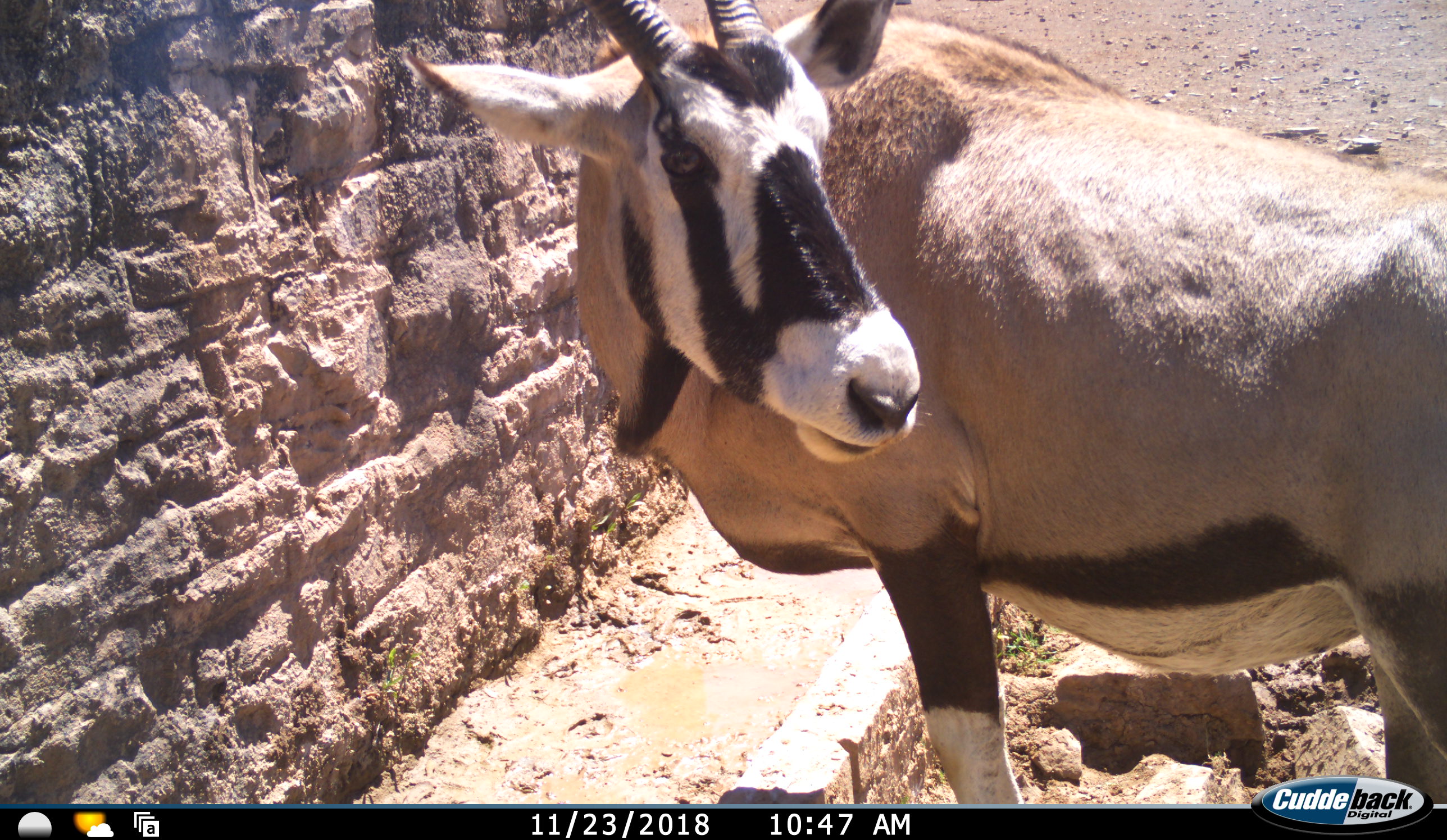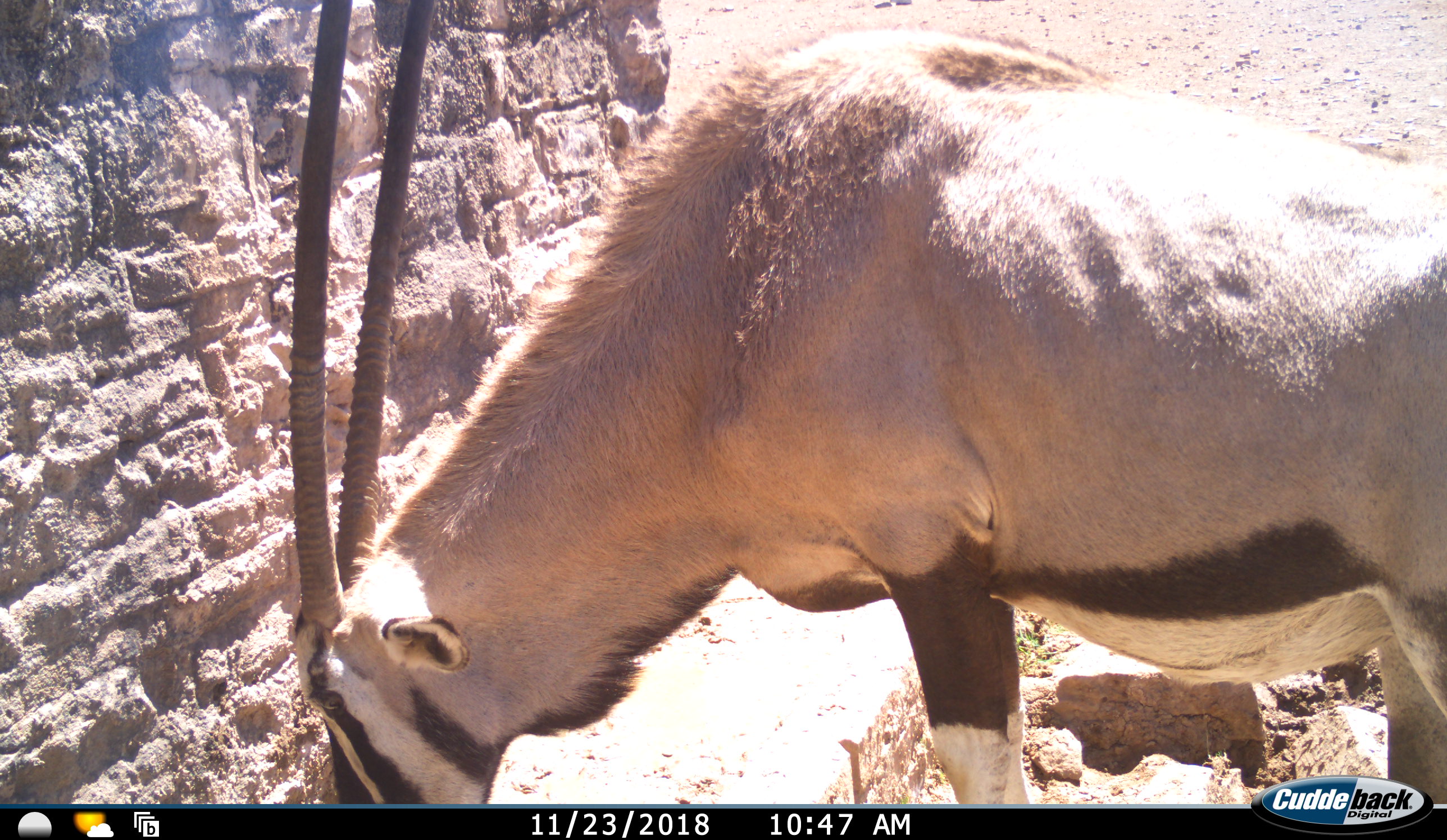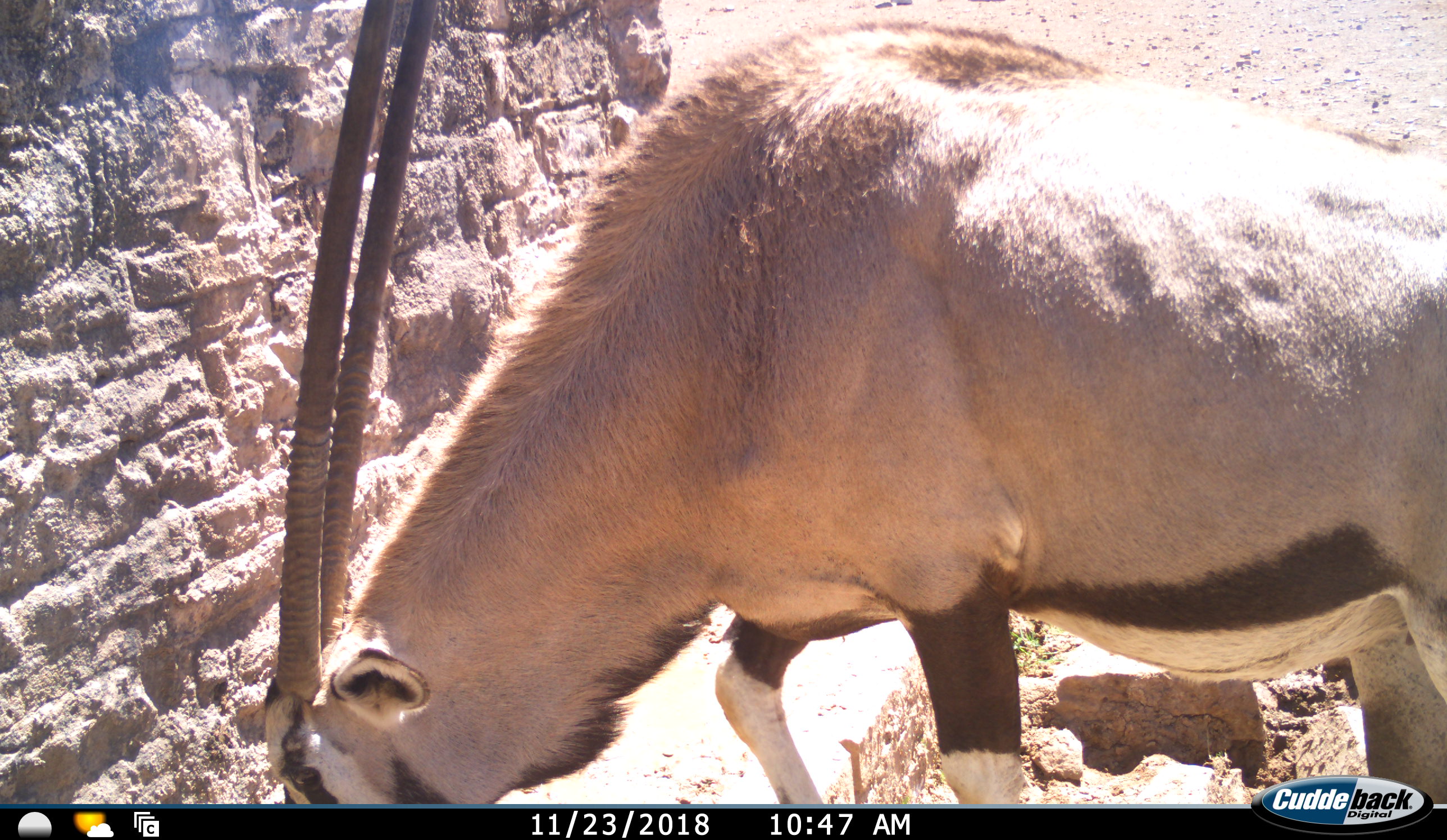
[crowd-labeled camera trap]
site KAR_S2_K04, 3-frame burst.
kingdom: Animalia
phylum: Chordata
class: Mammalia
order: Artiodactyla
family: Bovidae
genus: Oryx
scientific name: Oryx gazella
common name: gemsbok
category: oryx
Oryx (gemsbok) (Oryx gazella), count 1. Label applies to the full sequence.